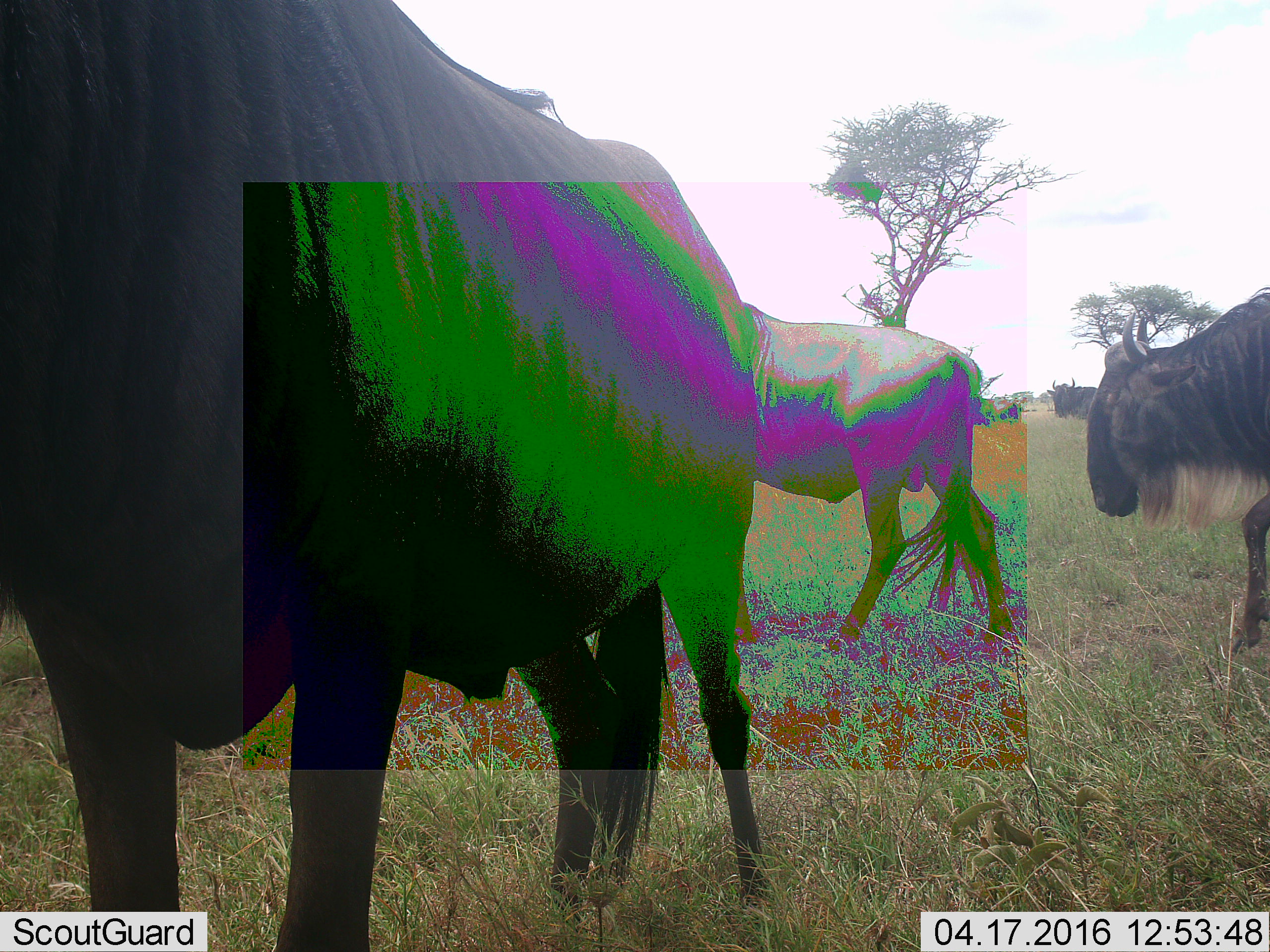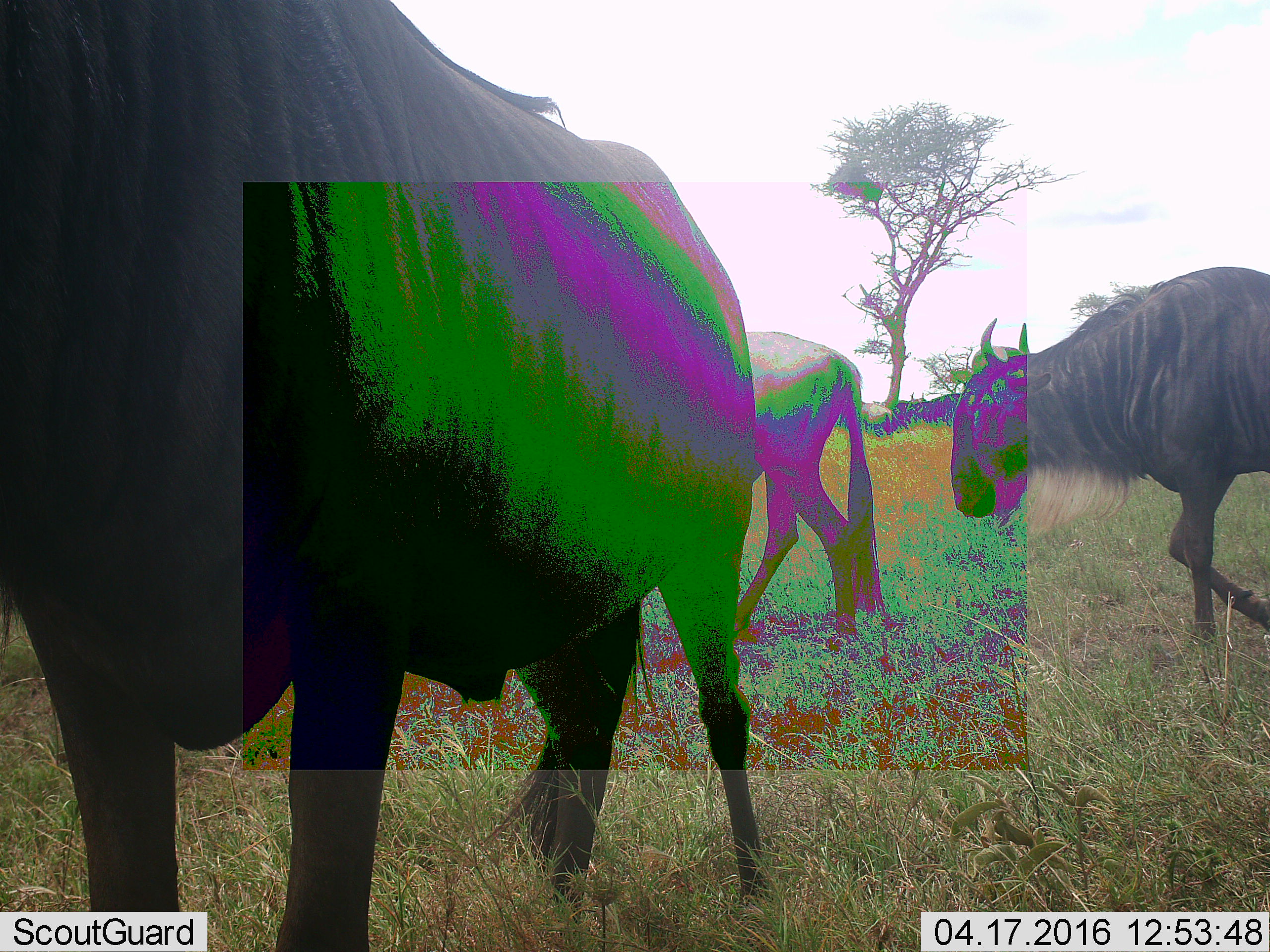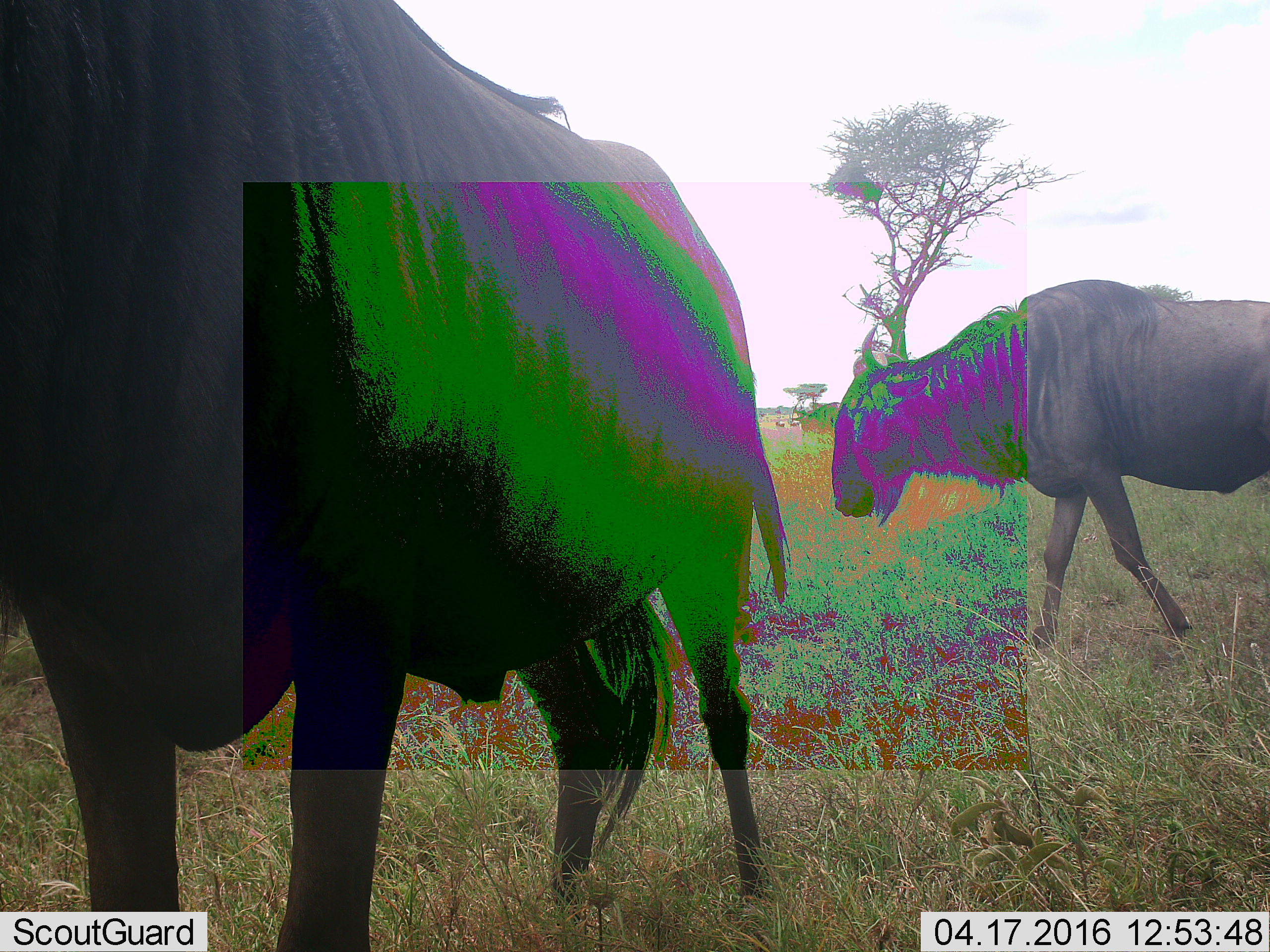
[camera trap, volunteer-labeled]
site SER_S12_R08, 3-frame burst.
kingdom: Animalia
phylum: Chordata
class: Mammalia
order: Artiodactyla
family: Bovidae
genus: Connochaetes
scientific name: Connochaetes taurinus taurinus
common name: blue wildebeest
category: wildebeestblue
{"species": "wildebeestblue (blue wildebeest) (Connochaetes taurinus taurinus)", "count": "3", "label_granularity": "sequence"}